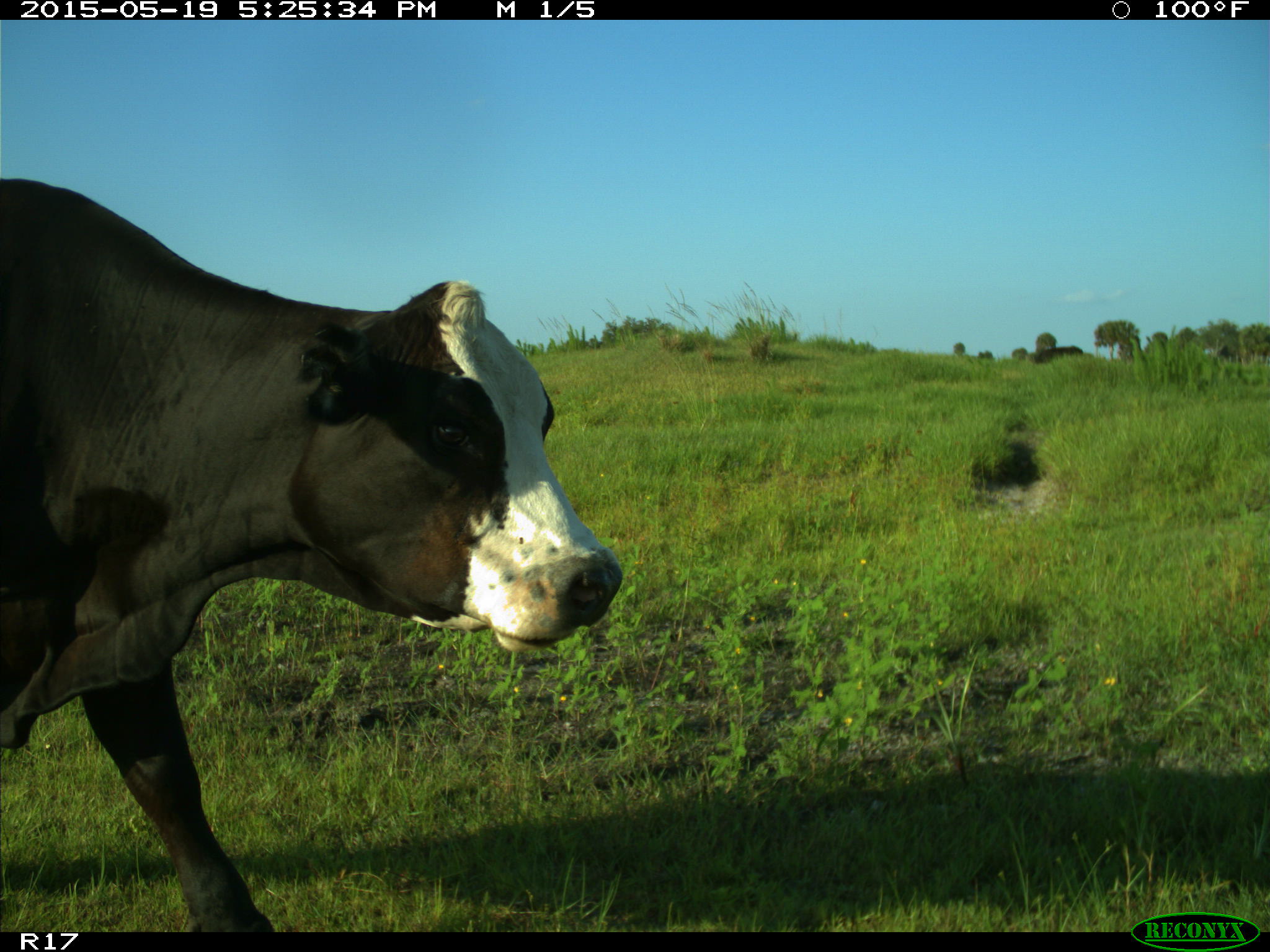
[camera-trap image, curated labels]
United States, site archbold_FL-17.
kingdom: Animalia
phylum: Chordata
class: Mammalia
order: Artiodactyla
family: Bovidae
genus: Bos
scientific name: Bos taurus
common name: domestic cow